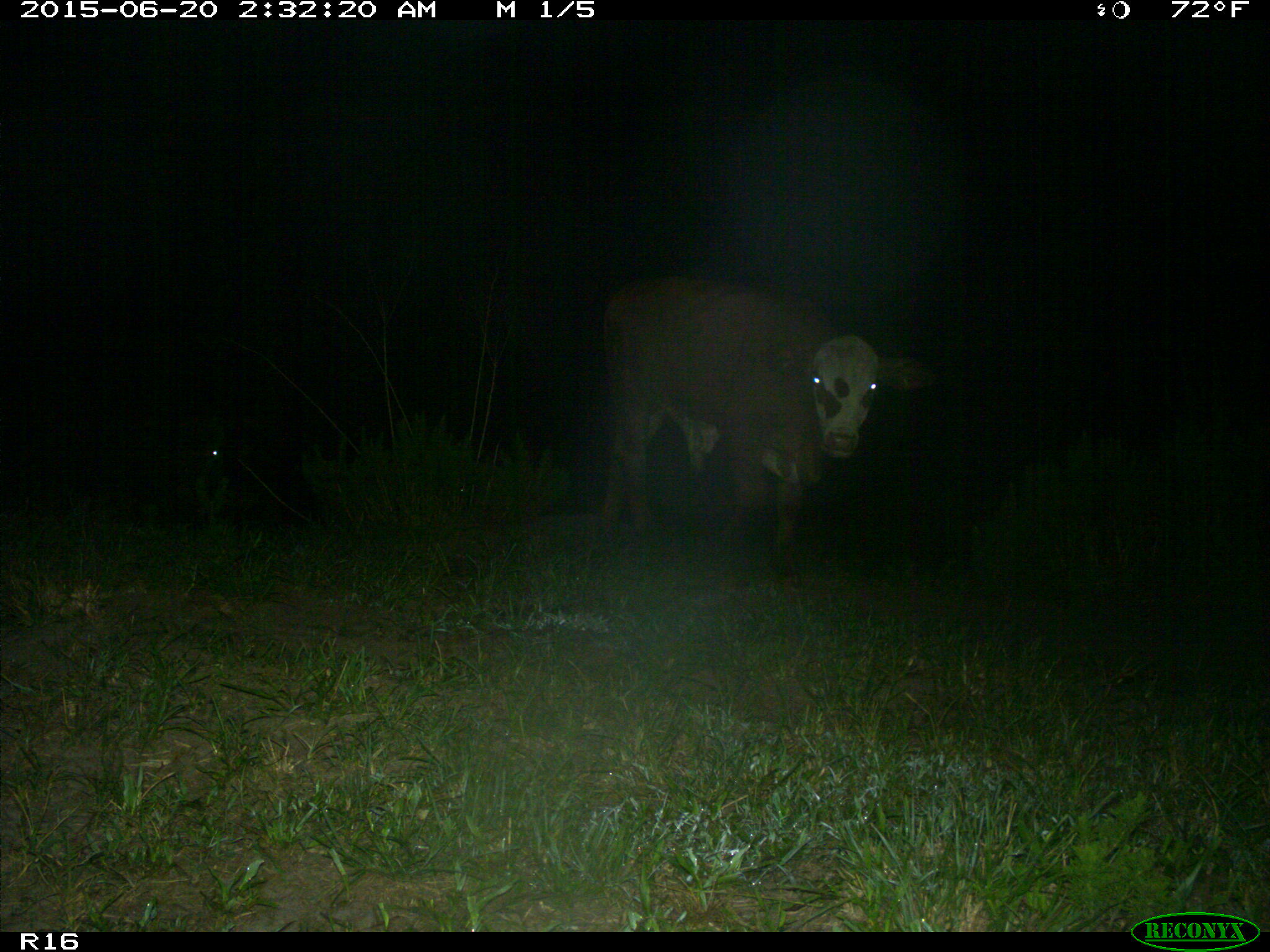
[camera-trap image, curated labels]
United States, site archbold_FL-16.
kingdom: Animalia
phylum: Chordata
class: Mammalia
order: Artiodactyla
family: Bovidae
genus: Bos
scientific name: Bos taurus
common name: domestic cow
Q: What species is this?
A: Bos taurus (domestic cow).